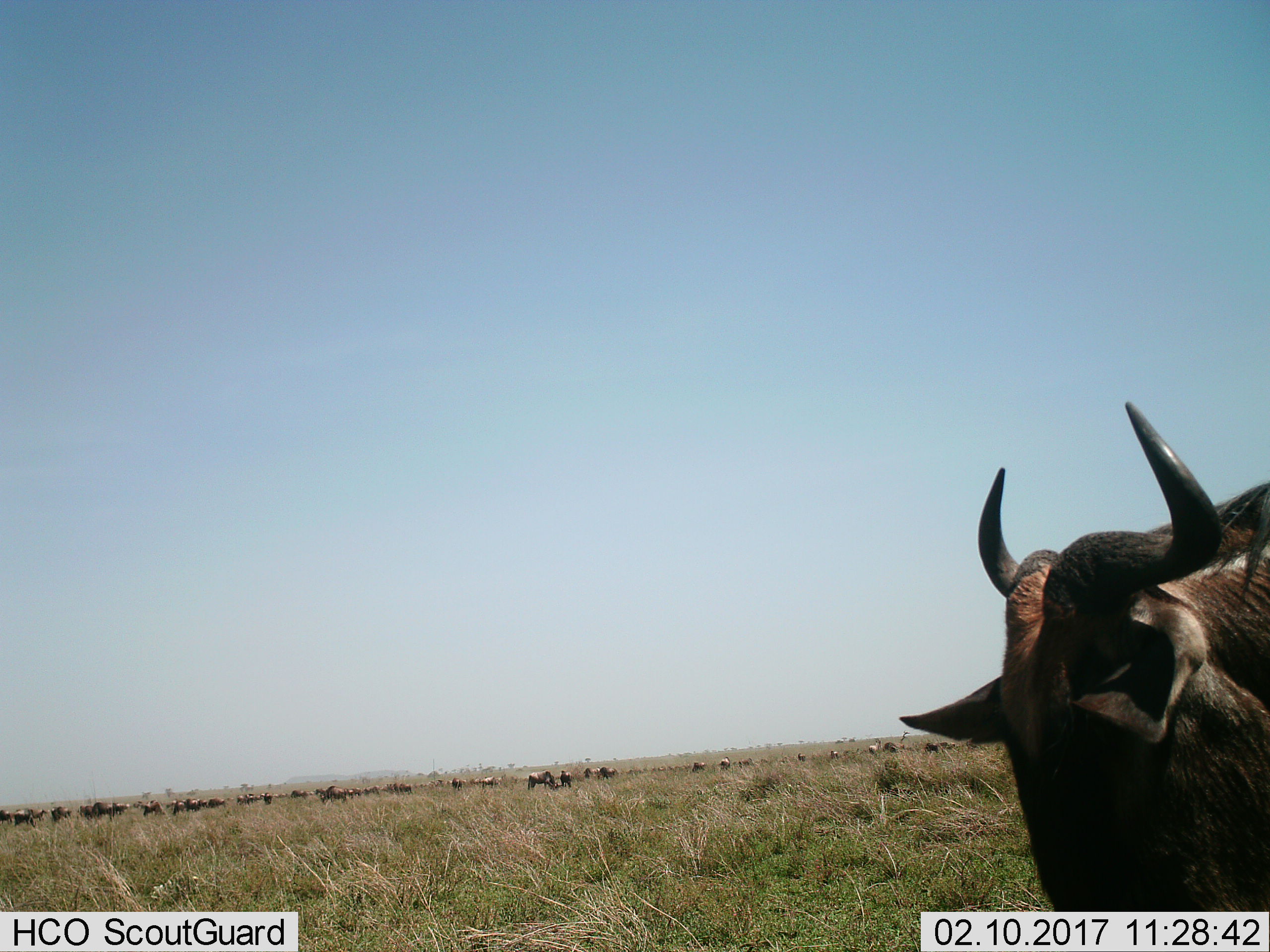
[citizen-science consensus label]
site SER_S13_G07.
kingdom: Animalia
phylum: Chordata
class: Mammalia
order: Artiodactyla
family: Bovidae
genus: Connochaetes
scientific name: Connochaetes taurinus taurinus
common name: blue wildebeest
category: wildebeestblue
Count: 11-50.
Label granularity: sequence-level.